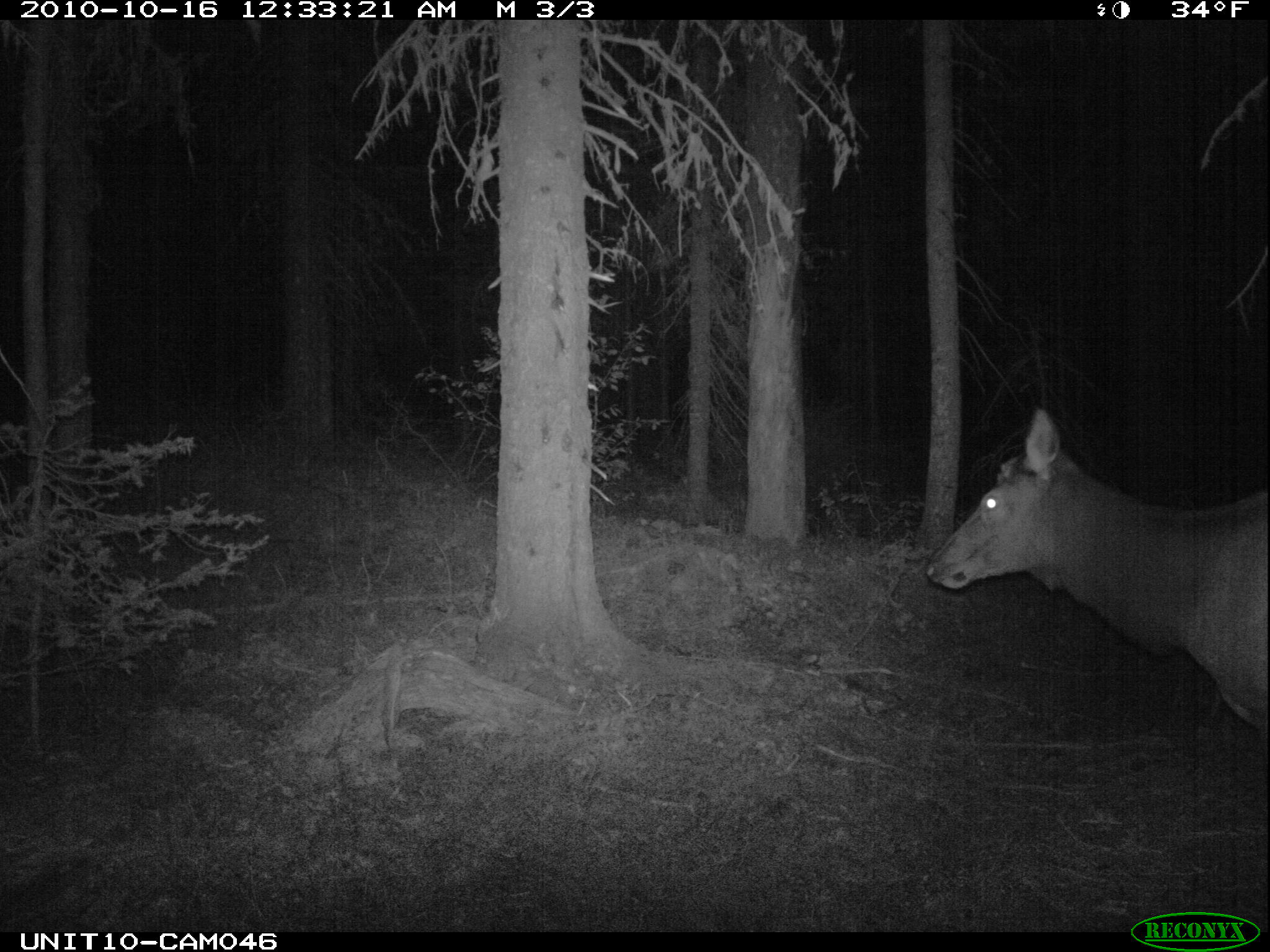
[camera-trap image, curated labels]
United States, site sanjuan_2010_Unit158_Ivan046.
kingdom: Animalia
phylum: Chordata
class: Mammalia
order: Artiodactyla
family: Cervidae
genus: Cervus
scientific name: Cervus elaphus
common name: red deer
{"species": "Cervus elaphus (red deer)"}